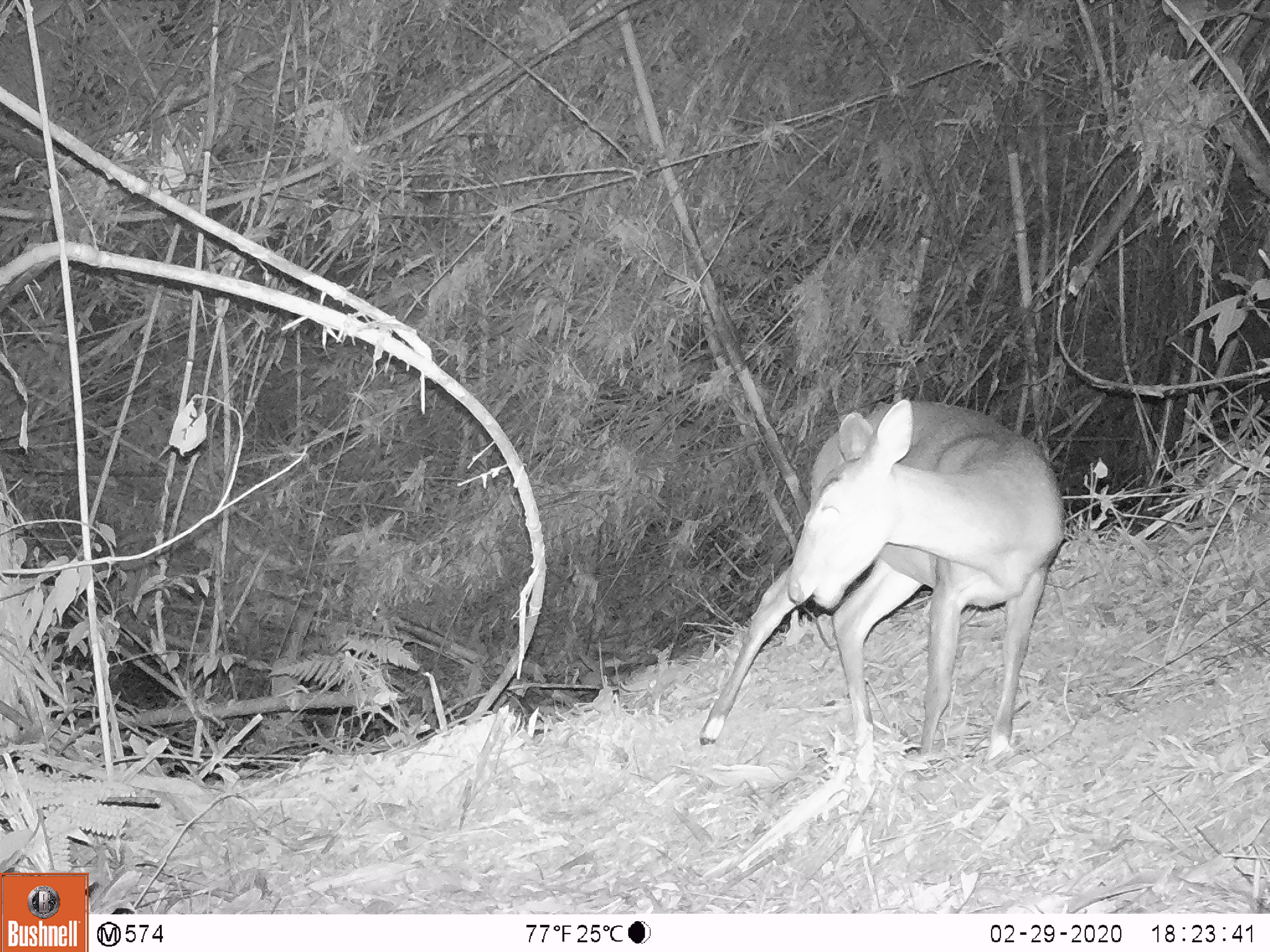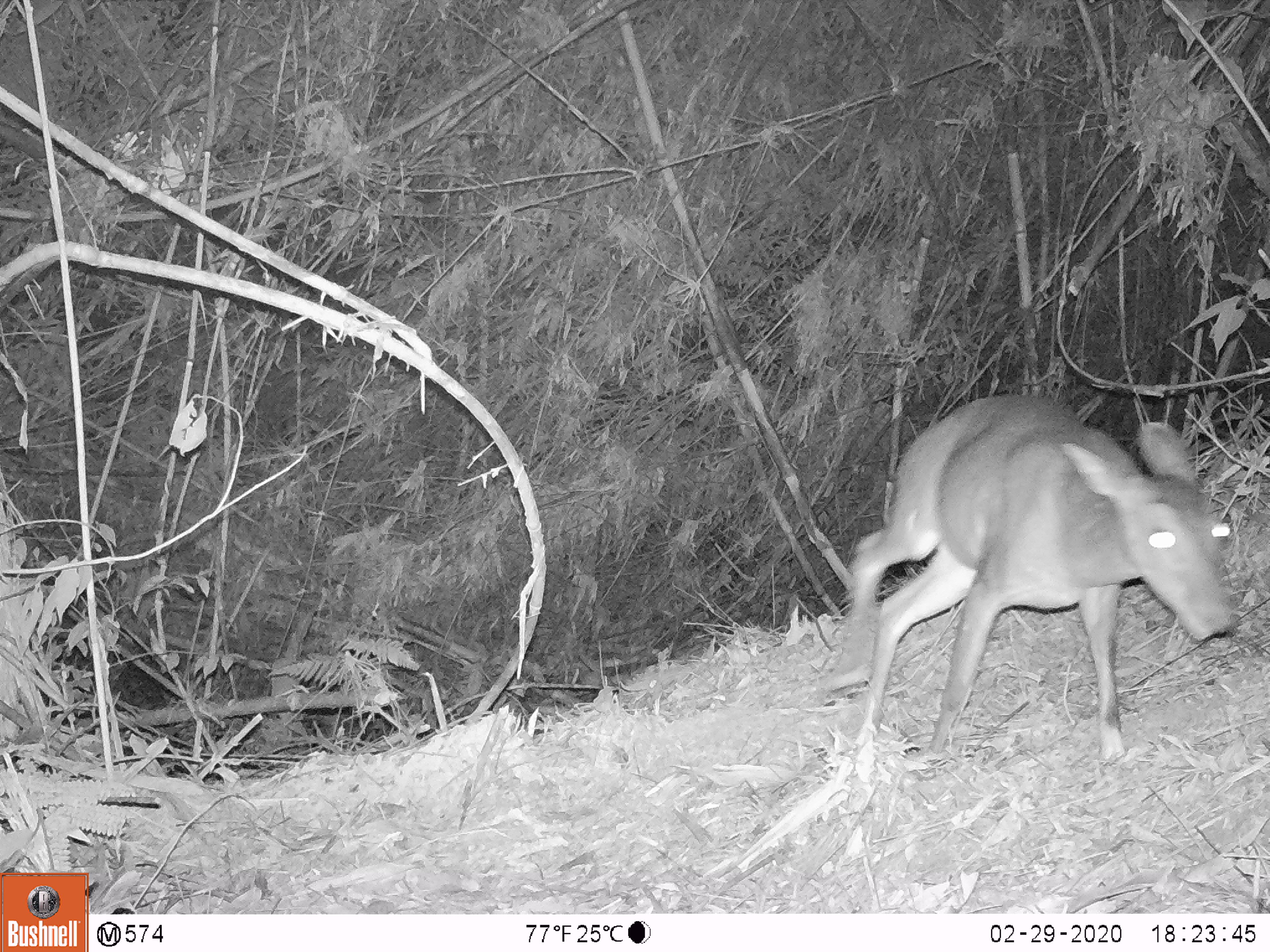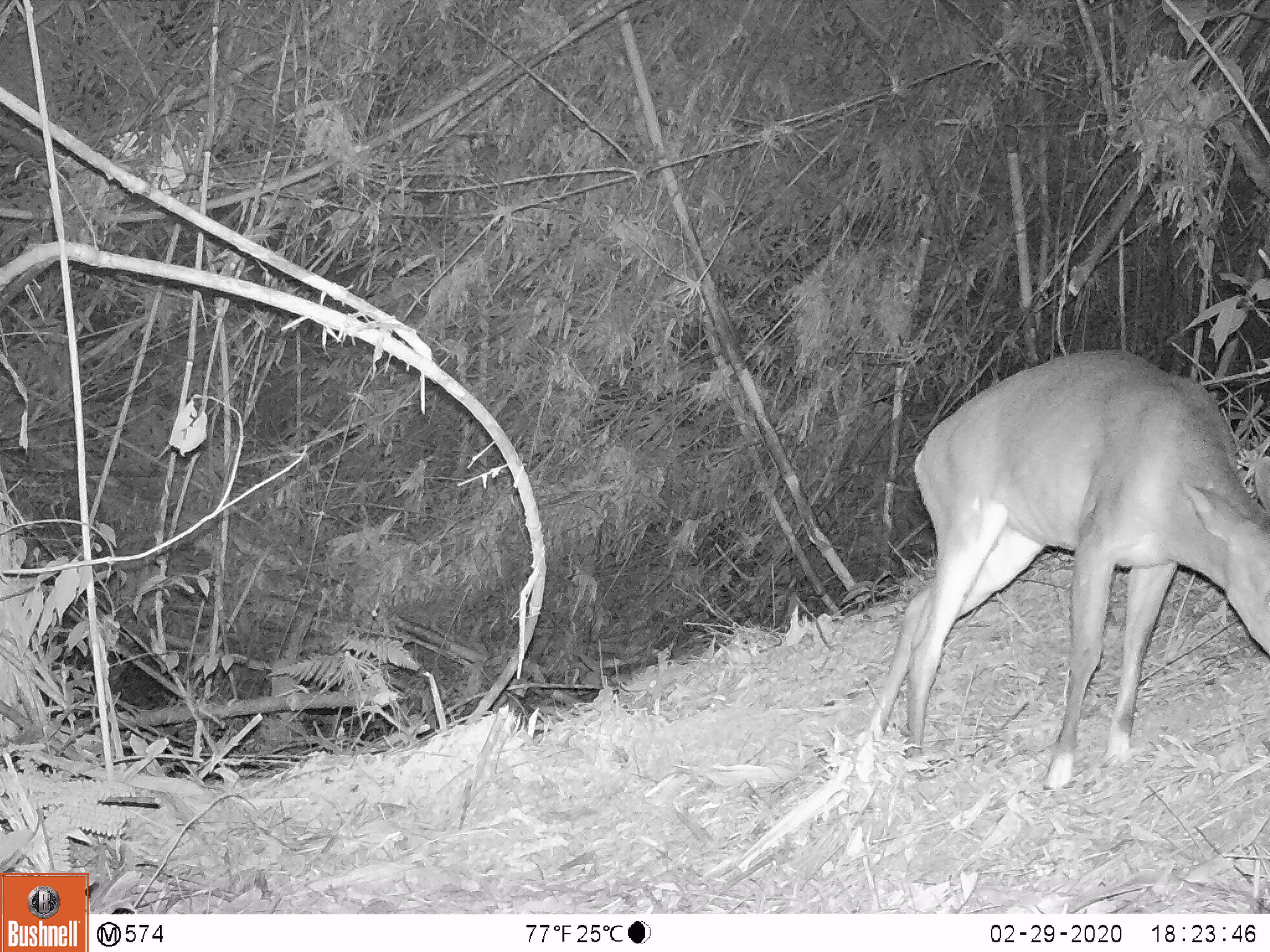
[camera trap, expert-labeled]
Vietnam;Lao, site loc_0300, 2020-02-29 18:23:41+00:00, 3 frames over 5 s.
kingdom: Animalia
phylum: Chordata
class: Mammalia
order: Artiodactyla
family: Cervidae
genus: Muntiacus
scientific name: Muntiacus vuquangensis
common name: large-antlered muntjac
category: large antlered muntjac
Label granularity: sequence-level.